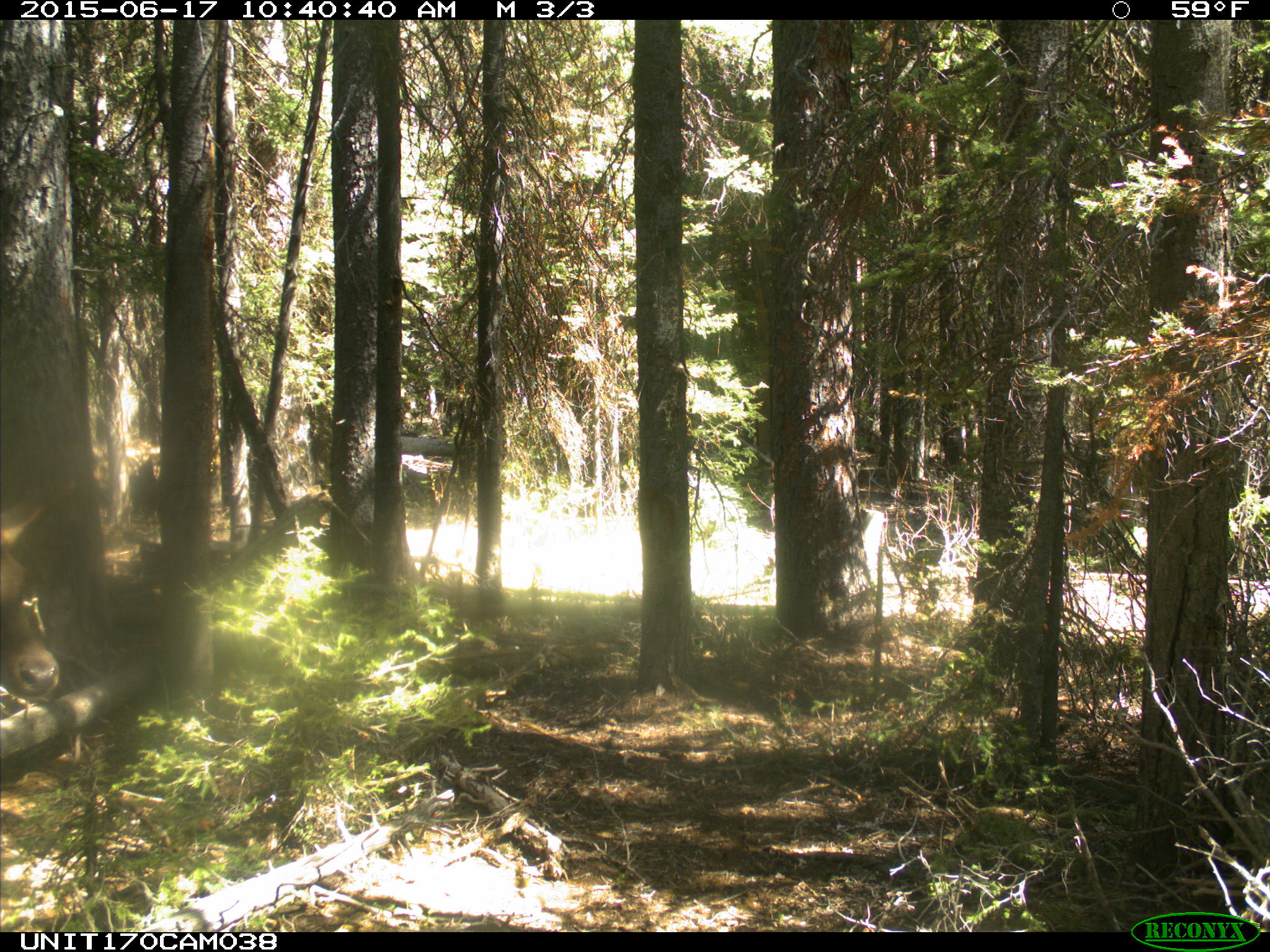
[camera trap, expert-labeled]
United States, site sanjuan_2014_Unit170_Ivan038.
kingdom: Animalia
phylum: Chordata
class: Mammalia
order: Artiodactyla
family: Cervidae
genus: Cervus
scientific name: Cervus elaphus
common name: red deer